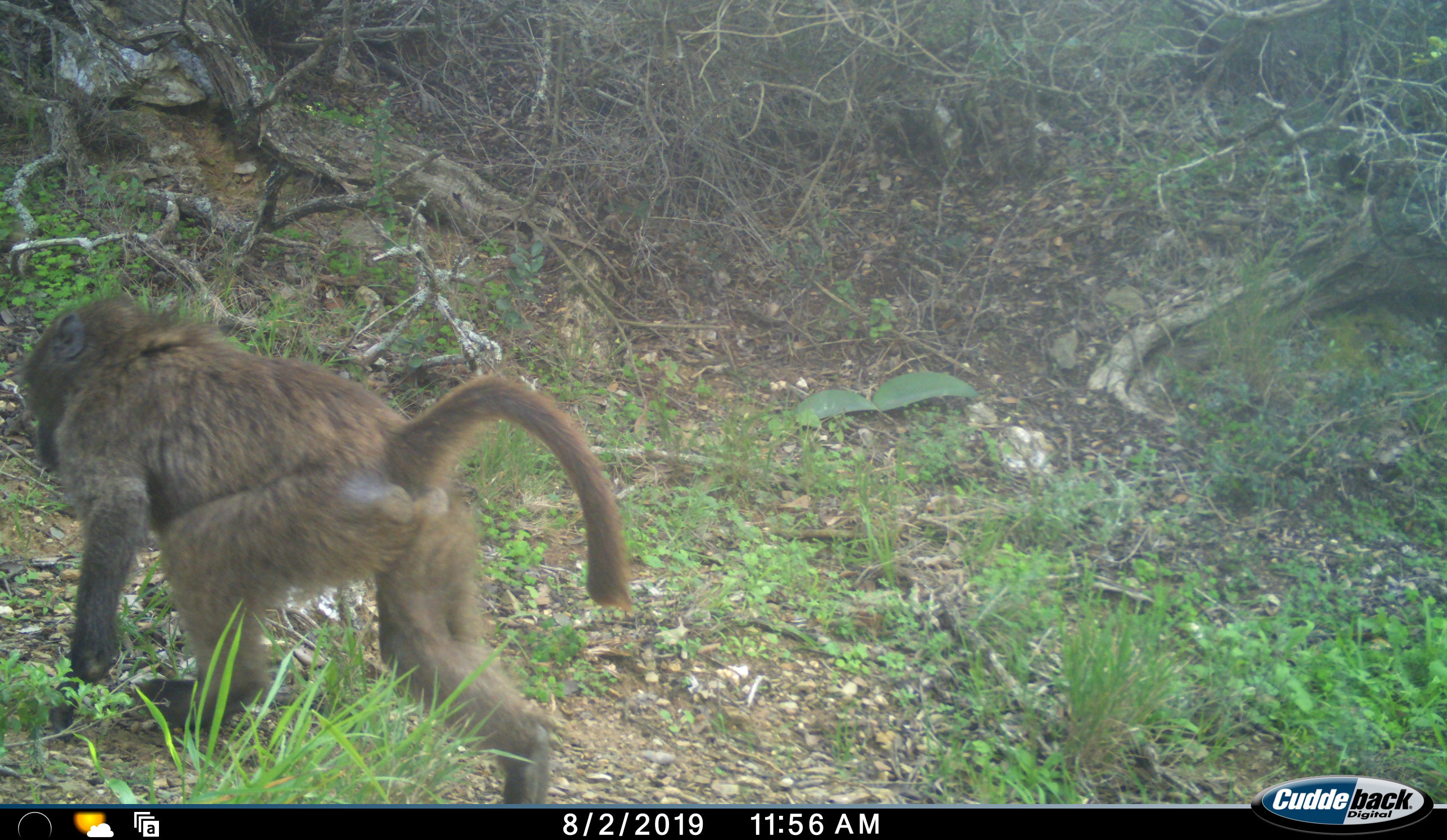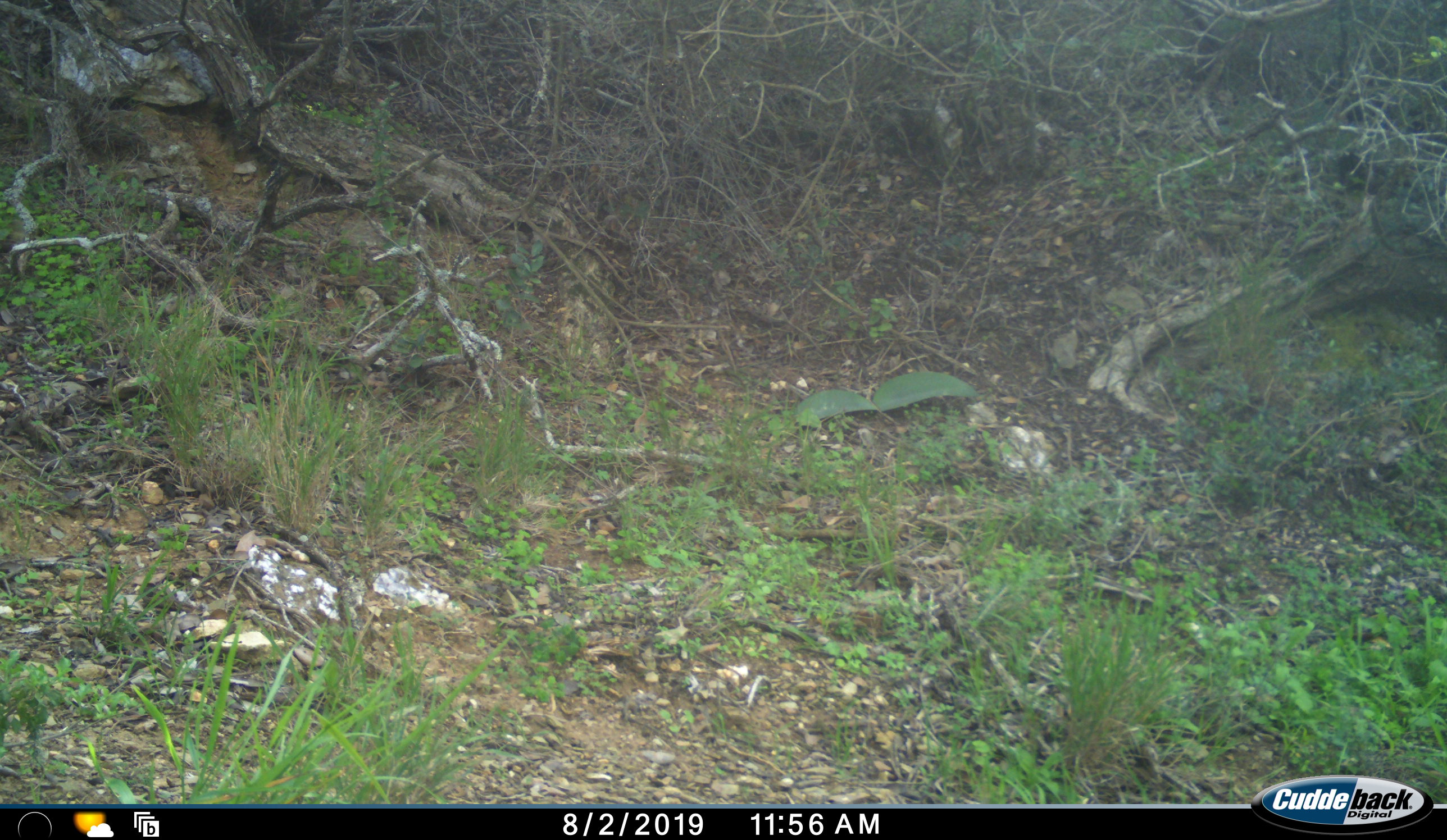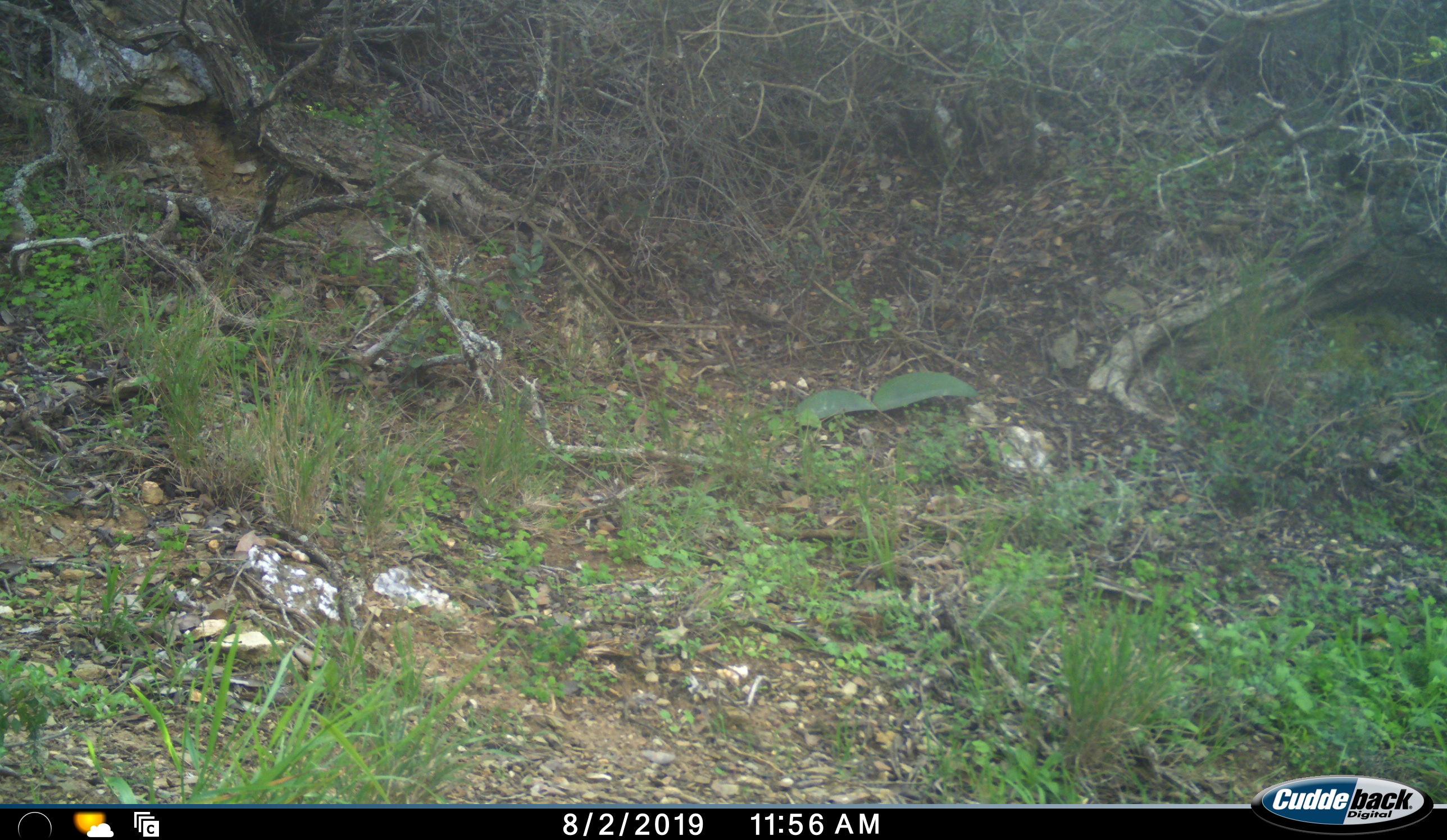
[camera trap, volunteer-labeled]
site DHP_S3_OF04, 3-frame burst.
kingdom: Animalia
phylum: Chordata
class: Mammalia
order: Primates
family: Cercopithecidae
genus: Papio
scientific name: Papio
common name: baboon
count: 1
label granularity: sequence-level